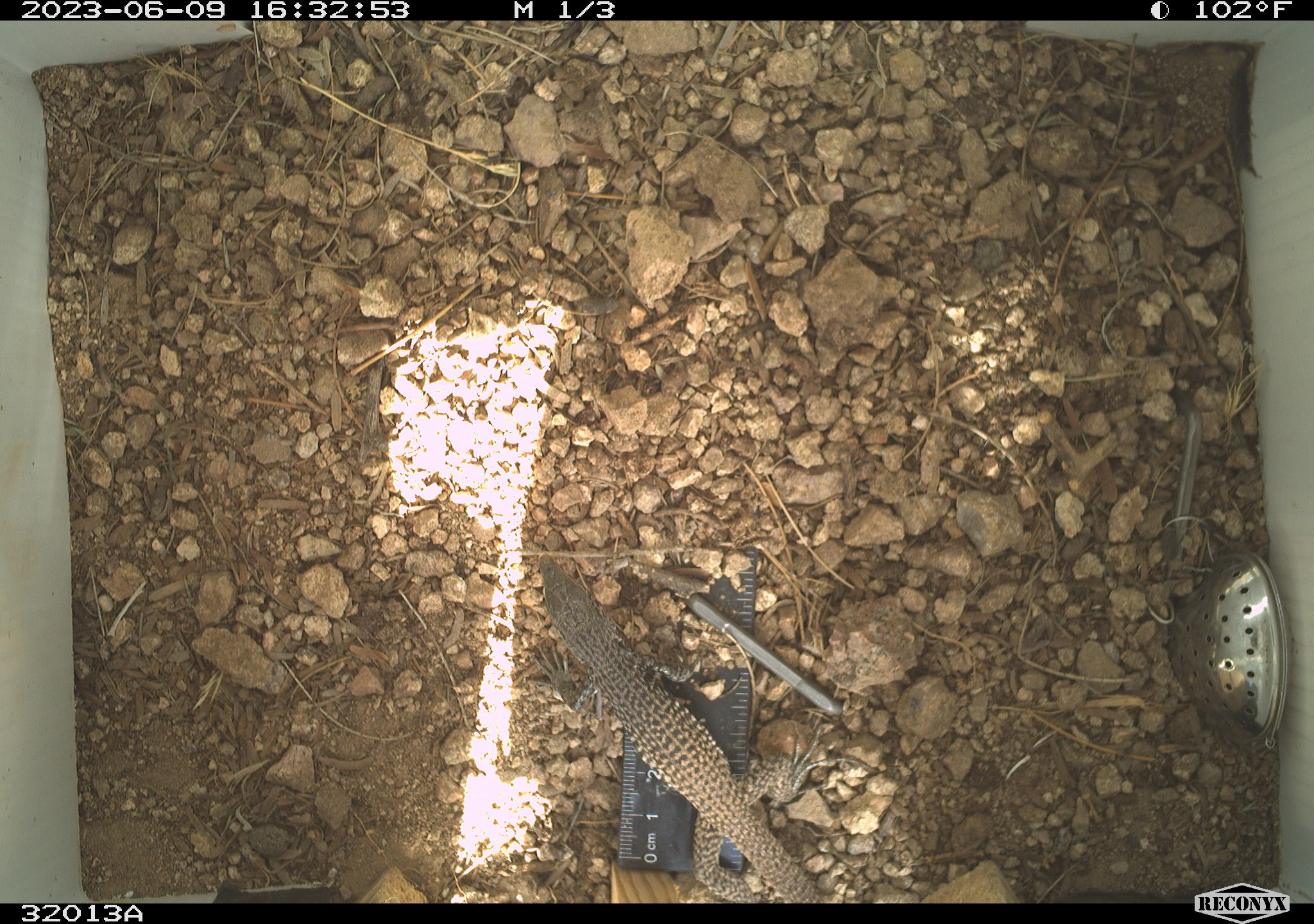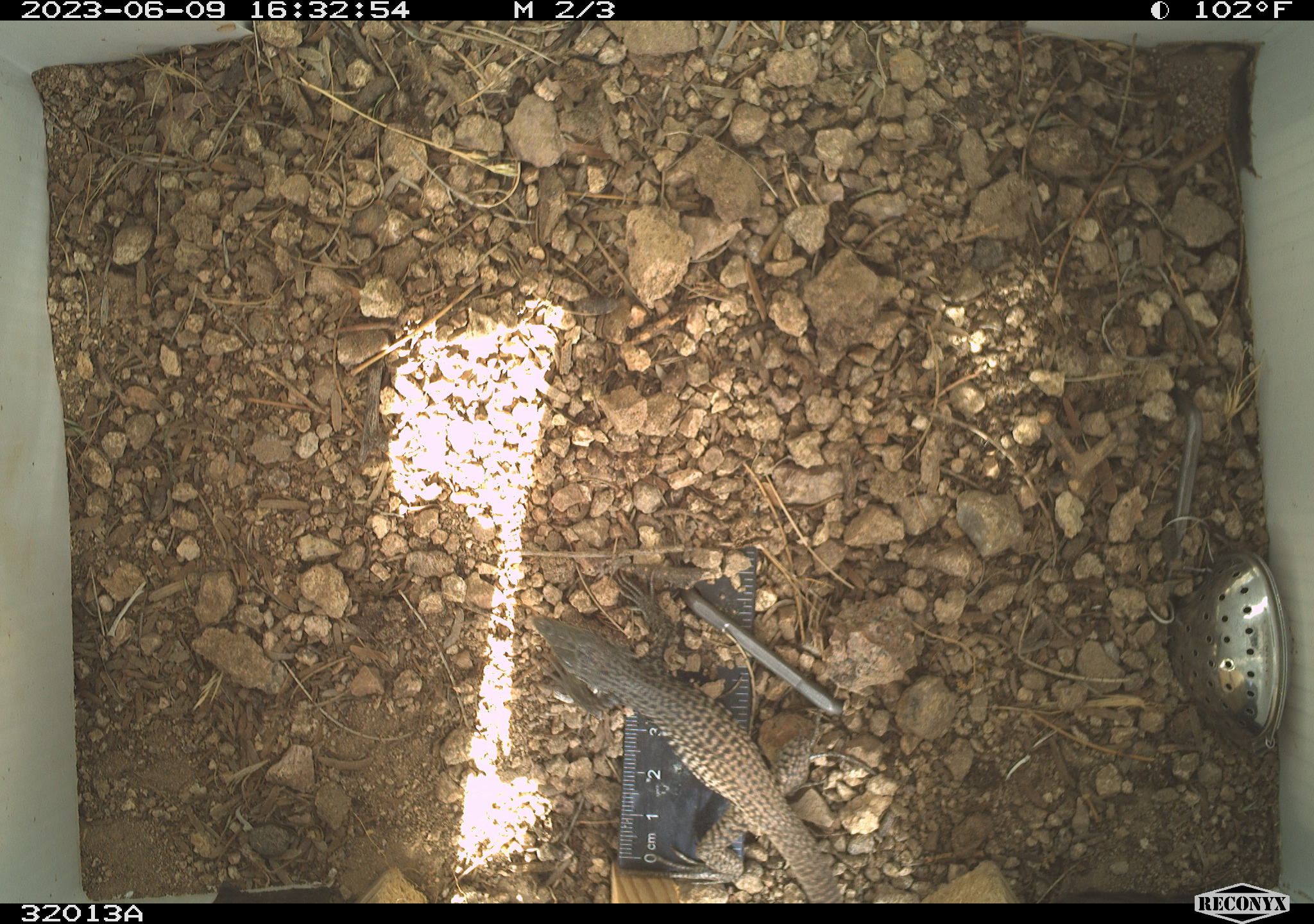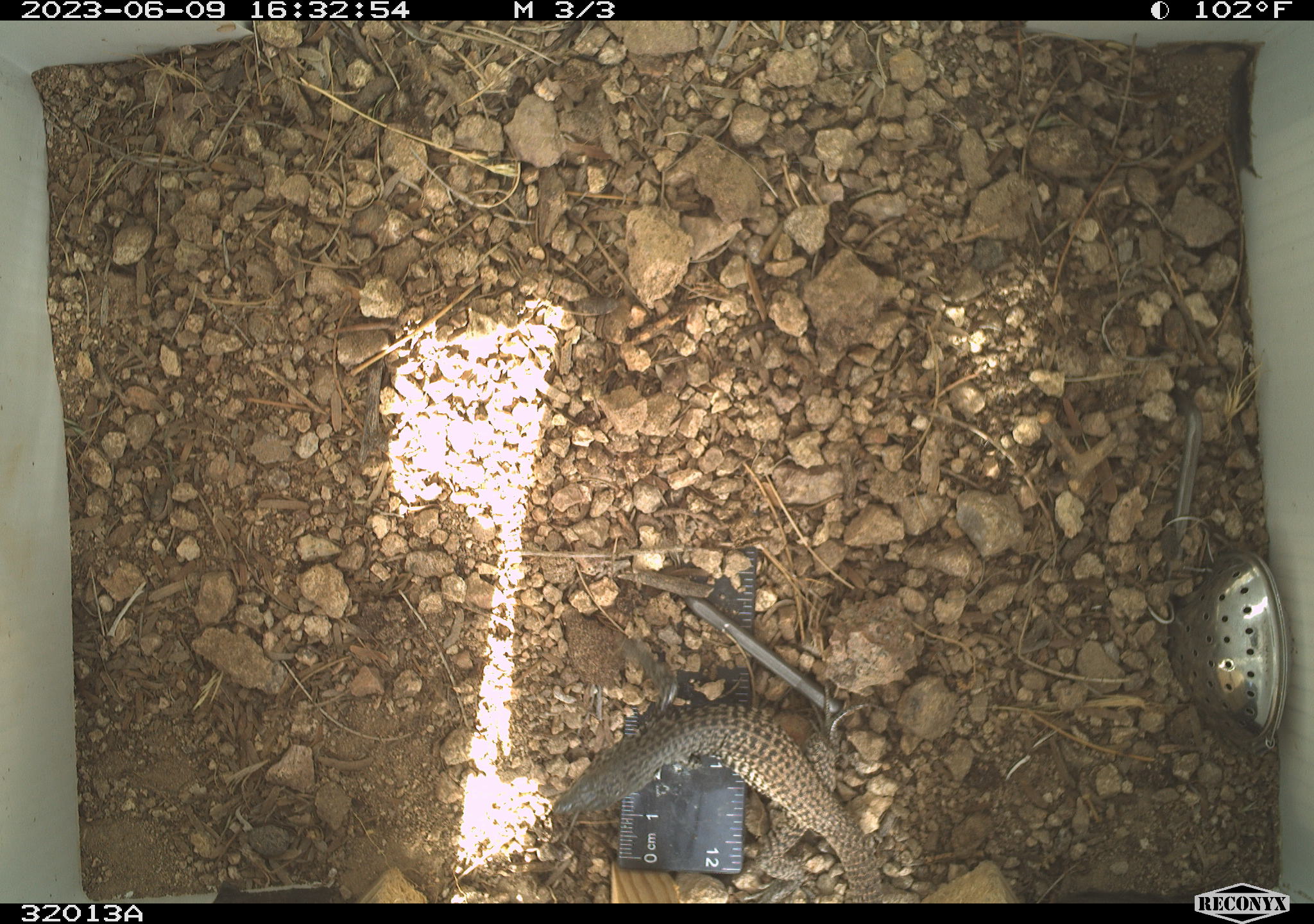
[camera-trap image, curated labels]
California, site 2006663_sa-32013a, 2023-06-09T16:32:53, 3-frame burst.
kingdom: Animalia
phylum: Chordata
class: Reptilia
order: Squamata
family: Teiidae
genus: Aspidoscelis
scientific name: Aspidoscelis tigris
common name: western whiptail